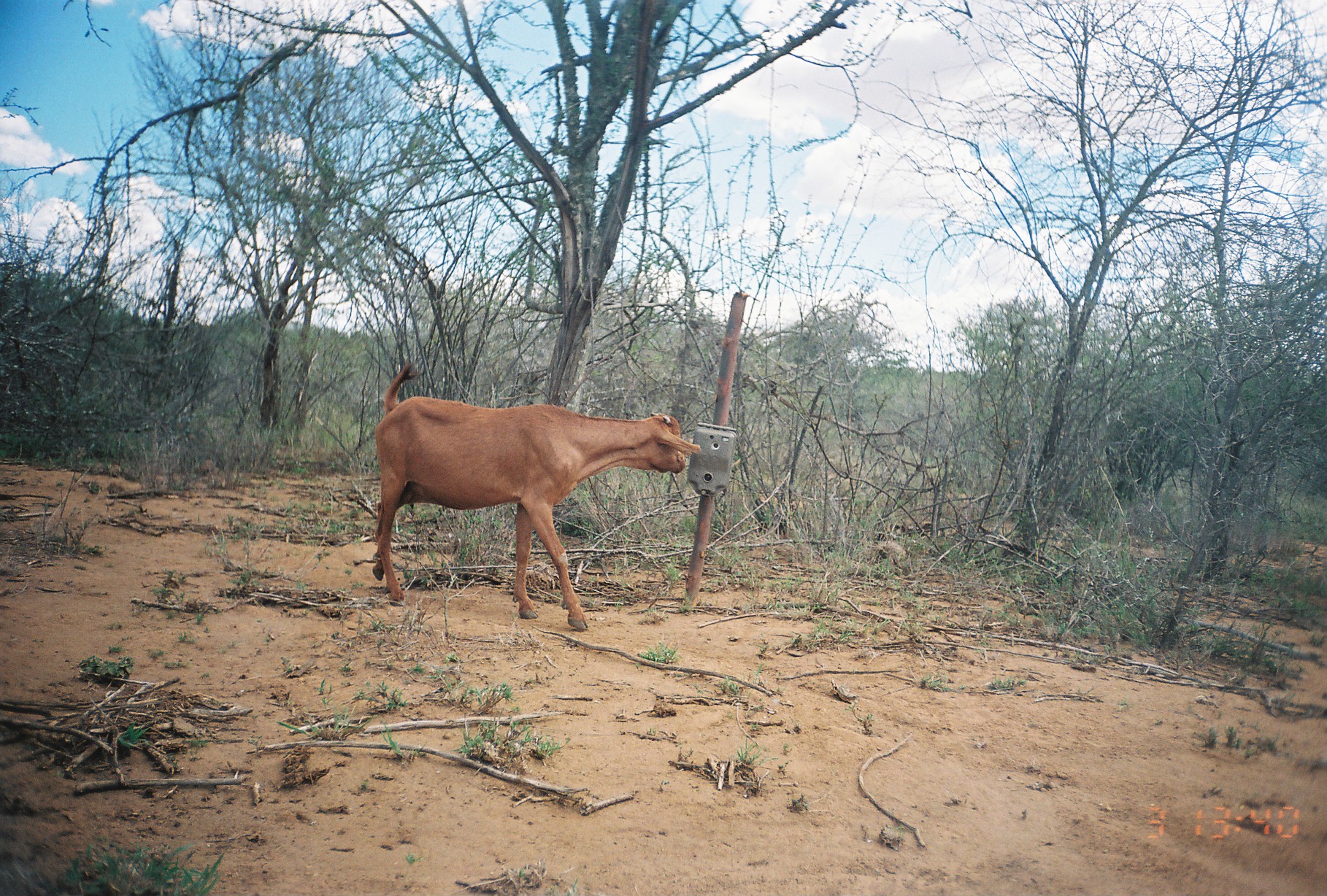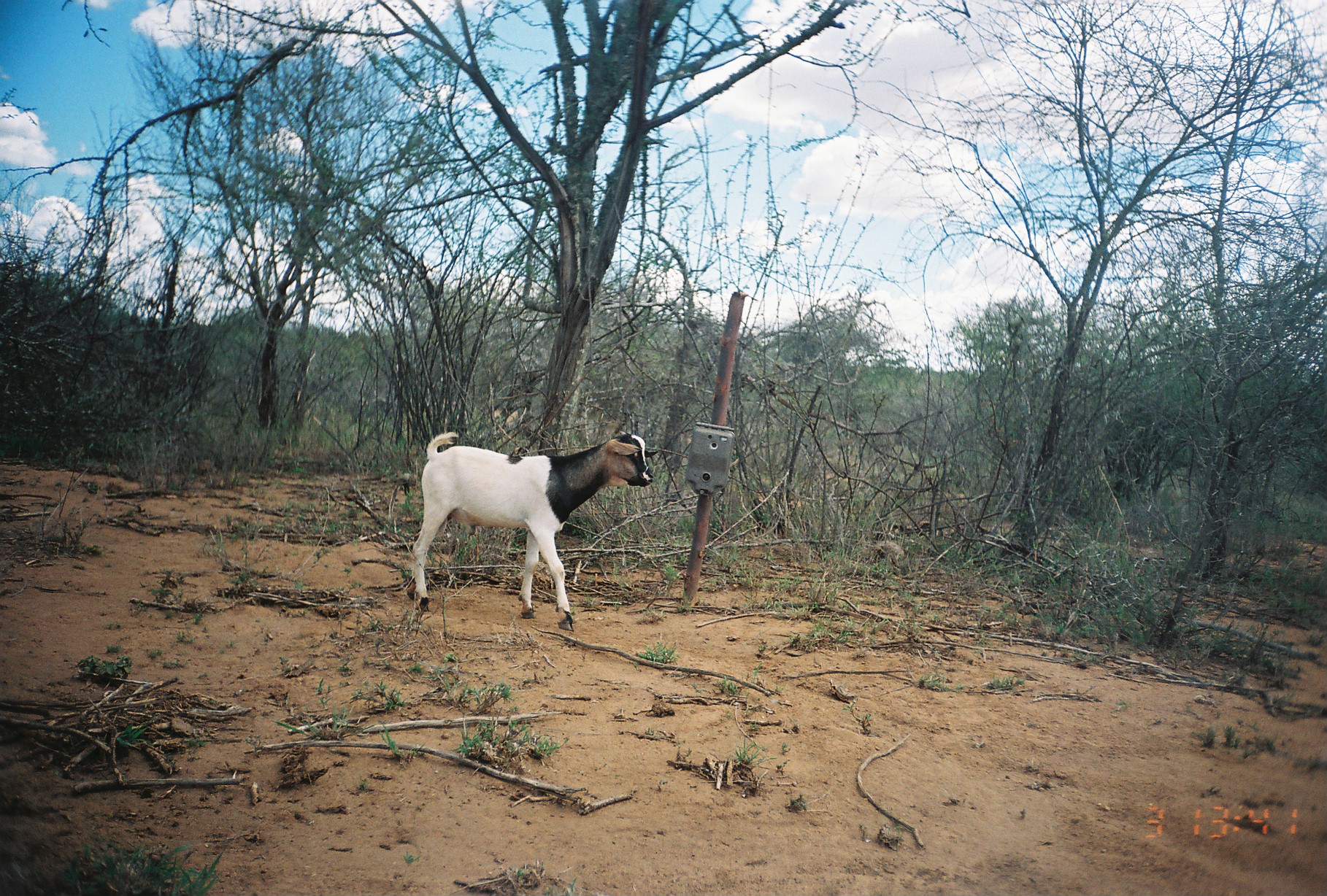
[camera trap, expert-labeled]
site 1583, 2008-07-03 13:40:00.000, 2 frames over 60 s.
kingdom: Animalia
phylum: Chordata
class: Mammalia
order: Artiodactyla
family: Bovidae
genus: Capra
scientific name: Capra aegagrus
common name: wild goat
Capra aegagrus (wild goat), count 1.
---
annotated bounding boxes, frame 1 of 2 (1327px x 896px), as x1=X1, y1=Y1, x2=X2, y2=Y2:
capra aegagrus: x1=371, y1=357, x2=703, y2=631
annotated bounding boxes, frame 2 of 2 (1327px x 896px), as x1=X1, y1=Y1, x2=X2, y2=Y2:
capra aegagrus: x1=402, y1=429, x2=656, y2=631